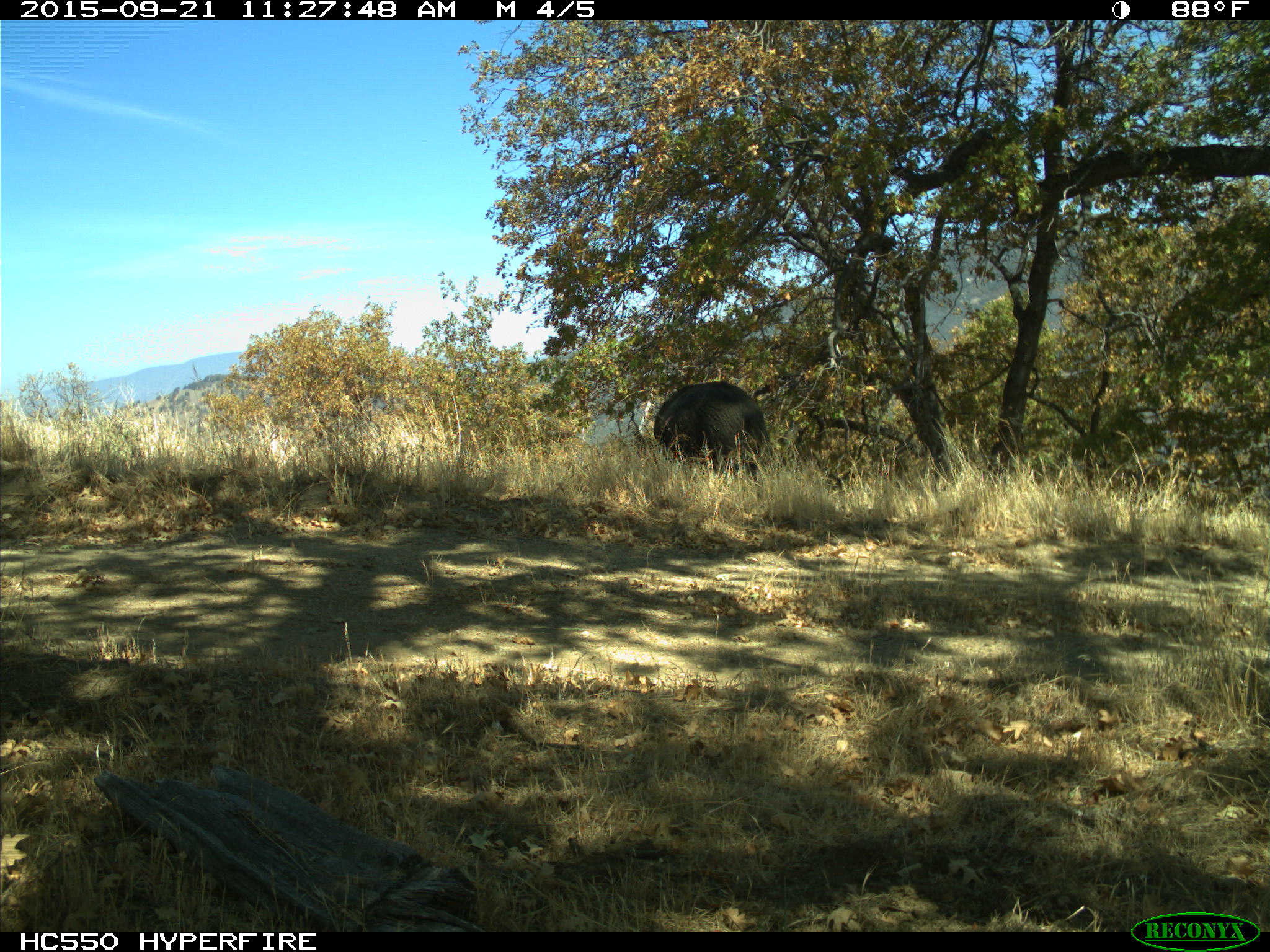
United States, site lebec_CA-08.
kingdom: Animalia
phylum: Chordata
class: Mammalia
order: Artiodactyla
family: Suidae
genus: Sus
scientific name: Sus scrofa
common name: wild boar